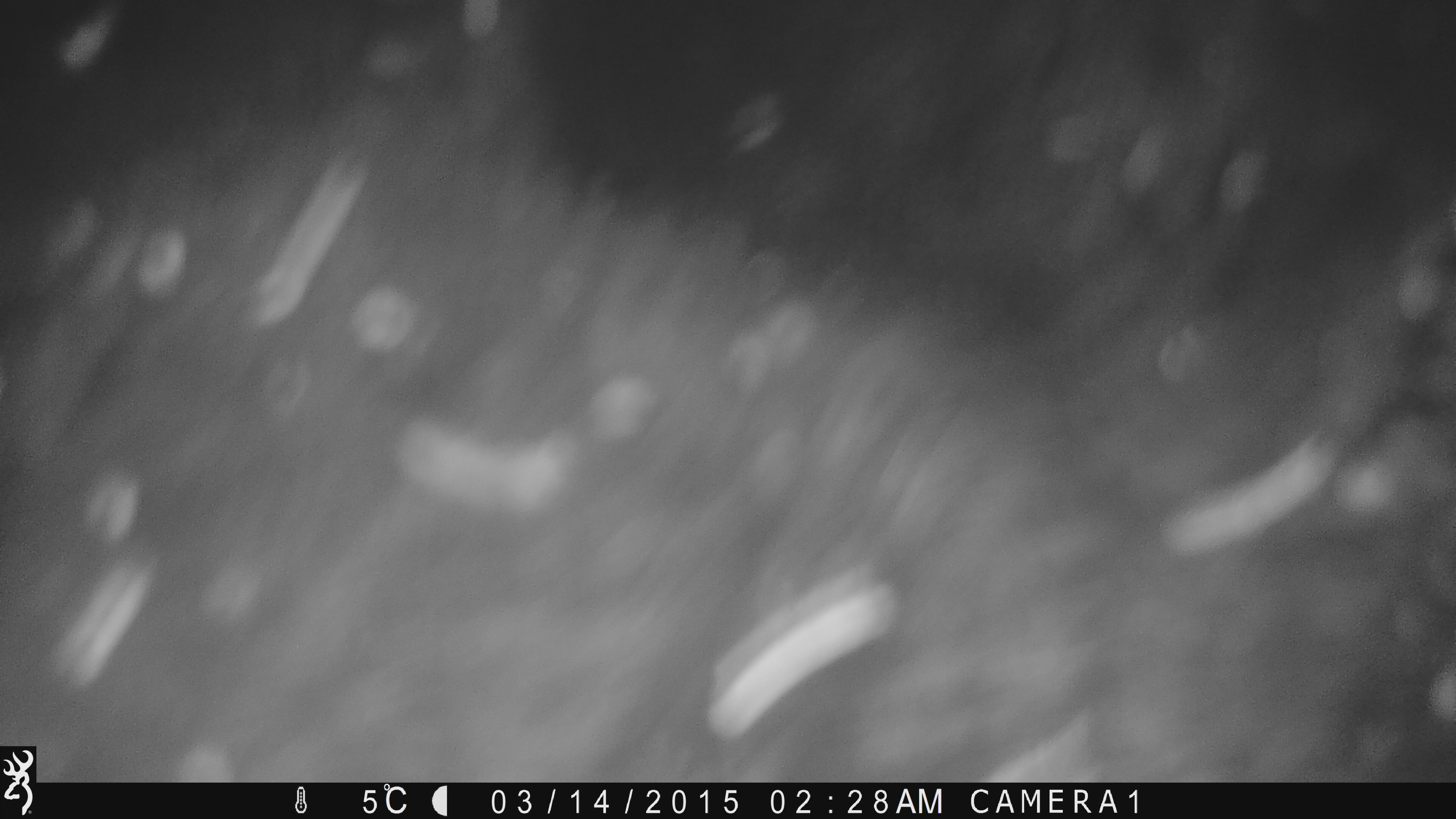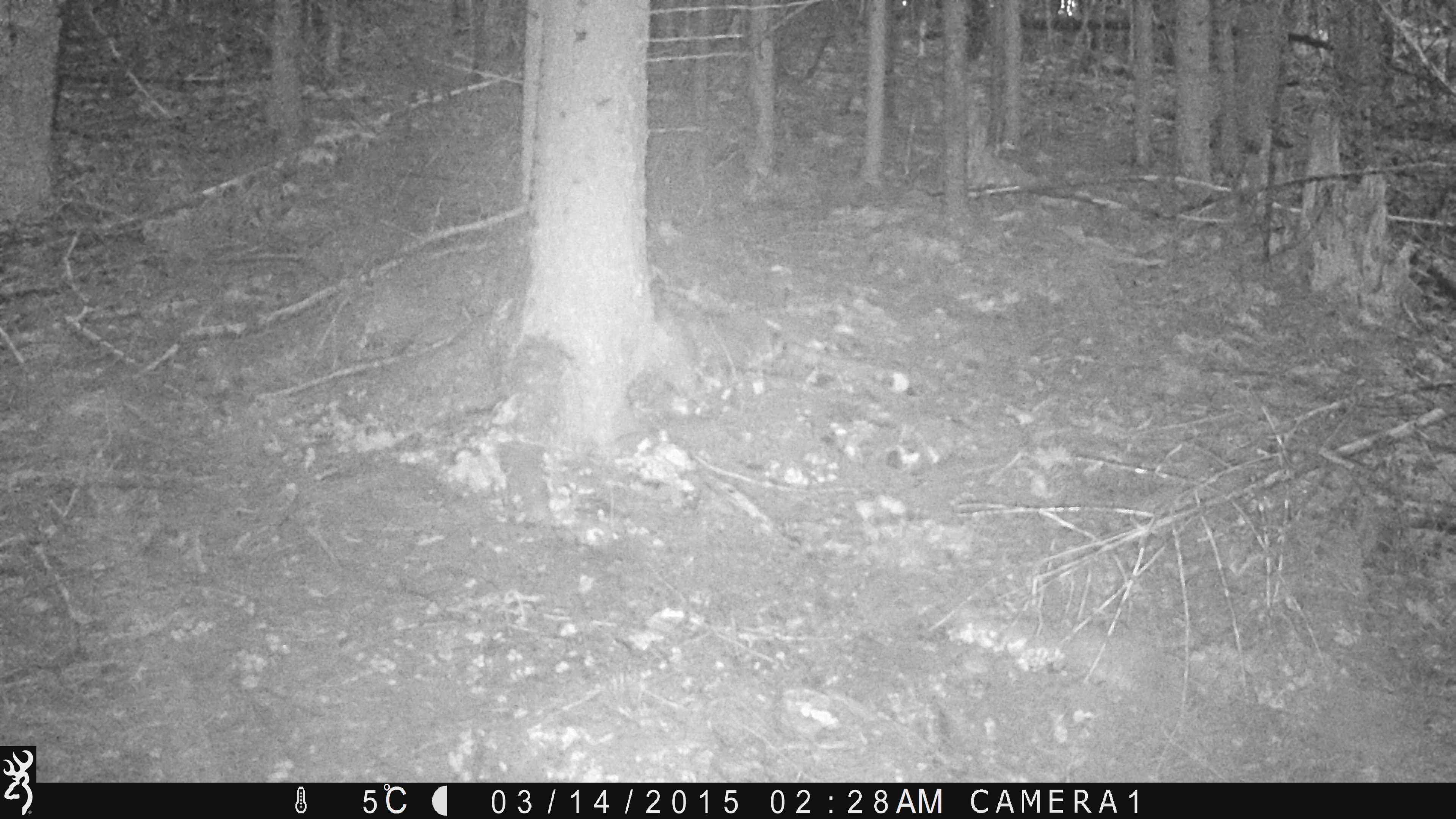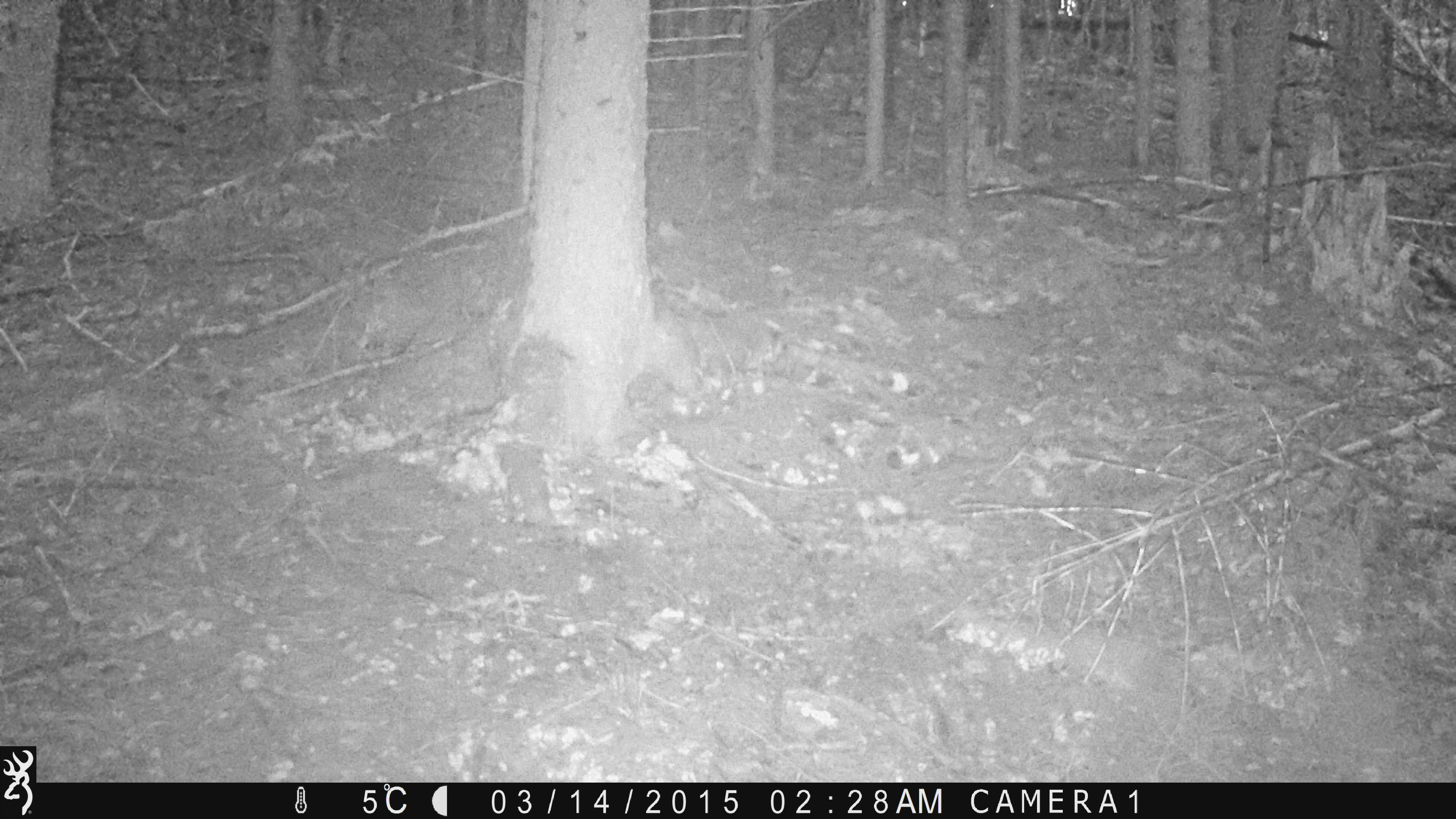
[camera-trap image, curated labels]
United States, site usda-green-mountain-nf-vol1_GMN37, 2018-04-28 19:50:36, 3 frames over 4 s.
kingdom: Animalia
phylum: Chordata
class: Mammalia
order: Carnivora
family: Ursidae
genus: Ursus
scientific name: Ursus americanus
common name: black bear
Black bear (Ursus americanus).